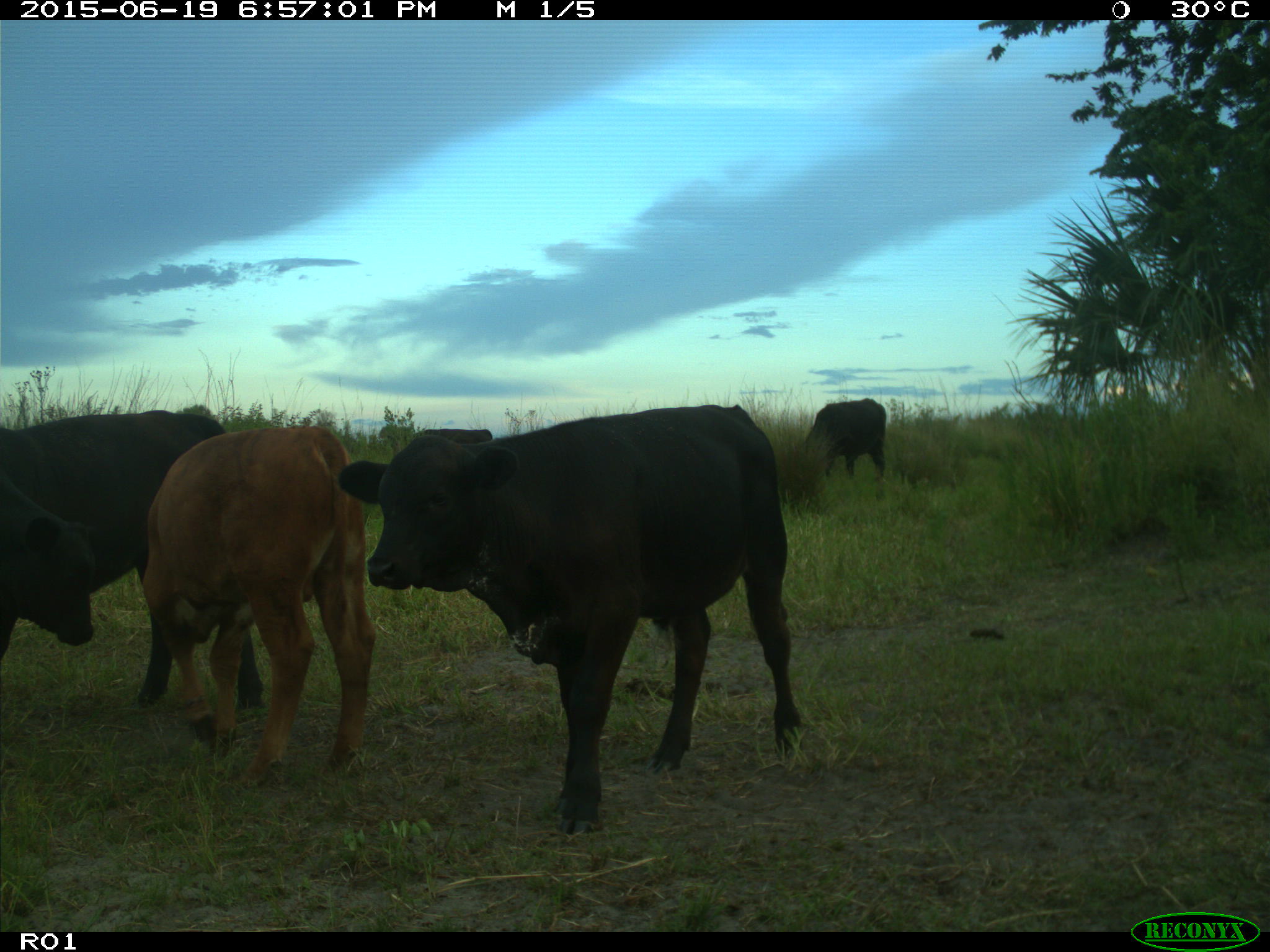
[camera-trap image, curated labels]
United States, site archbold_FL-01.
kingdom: Animalia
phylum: Chordata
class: Mammalia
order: Artiodactyla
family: Bovidae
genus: Bos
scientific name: Bos taurus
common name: domestic cow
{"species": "Bos taurus (domestic cow)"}